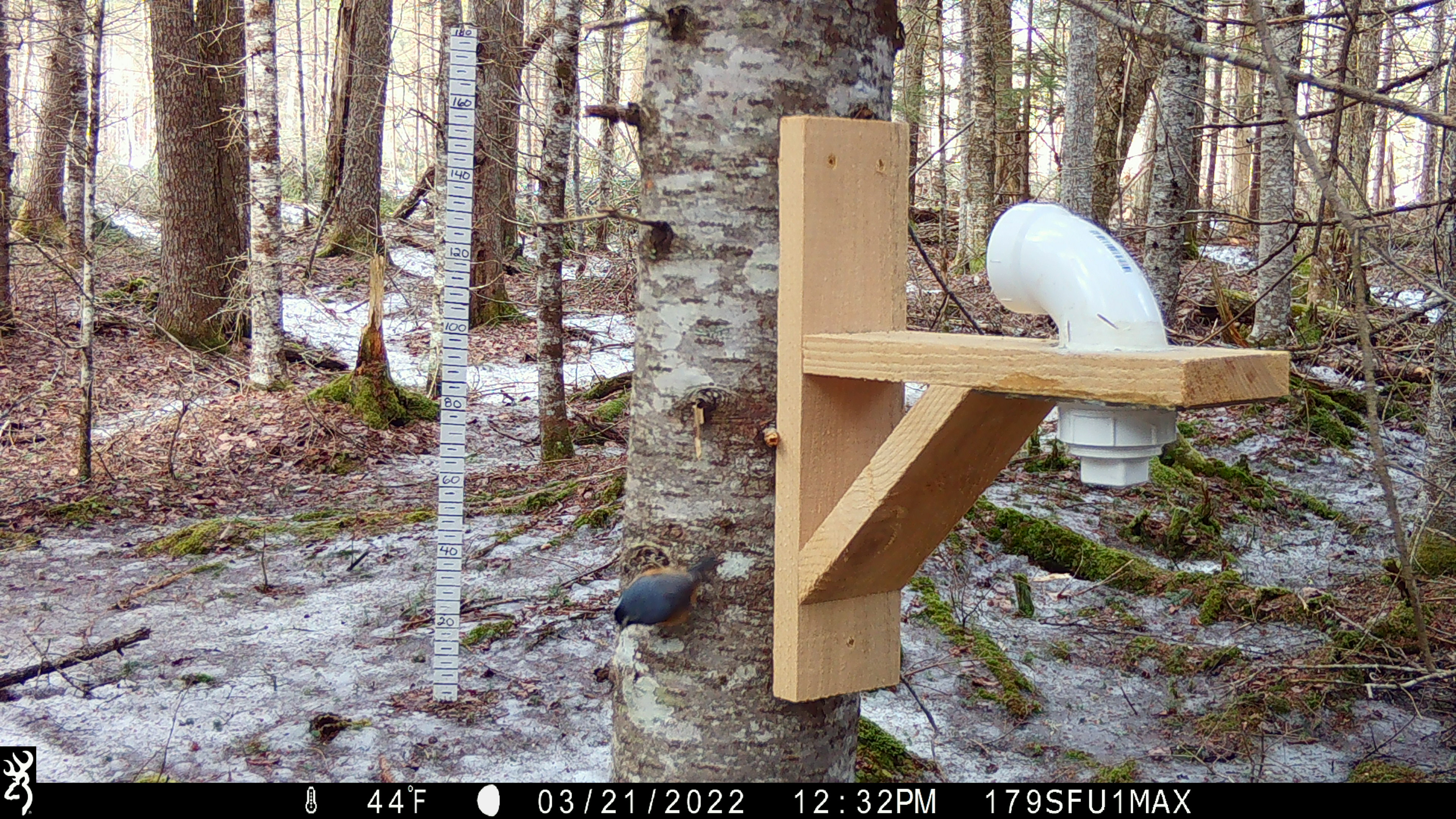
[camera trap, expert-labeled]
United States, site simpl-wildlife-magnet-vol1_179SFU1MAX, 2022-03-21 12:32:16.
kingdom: Animalia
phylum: Chordata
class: Aves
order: Passeriformes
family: Sittidae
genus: Sitta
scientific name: Sitta canadensis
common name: red-breasted nuthatch